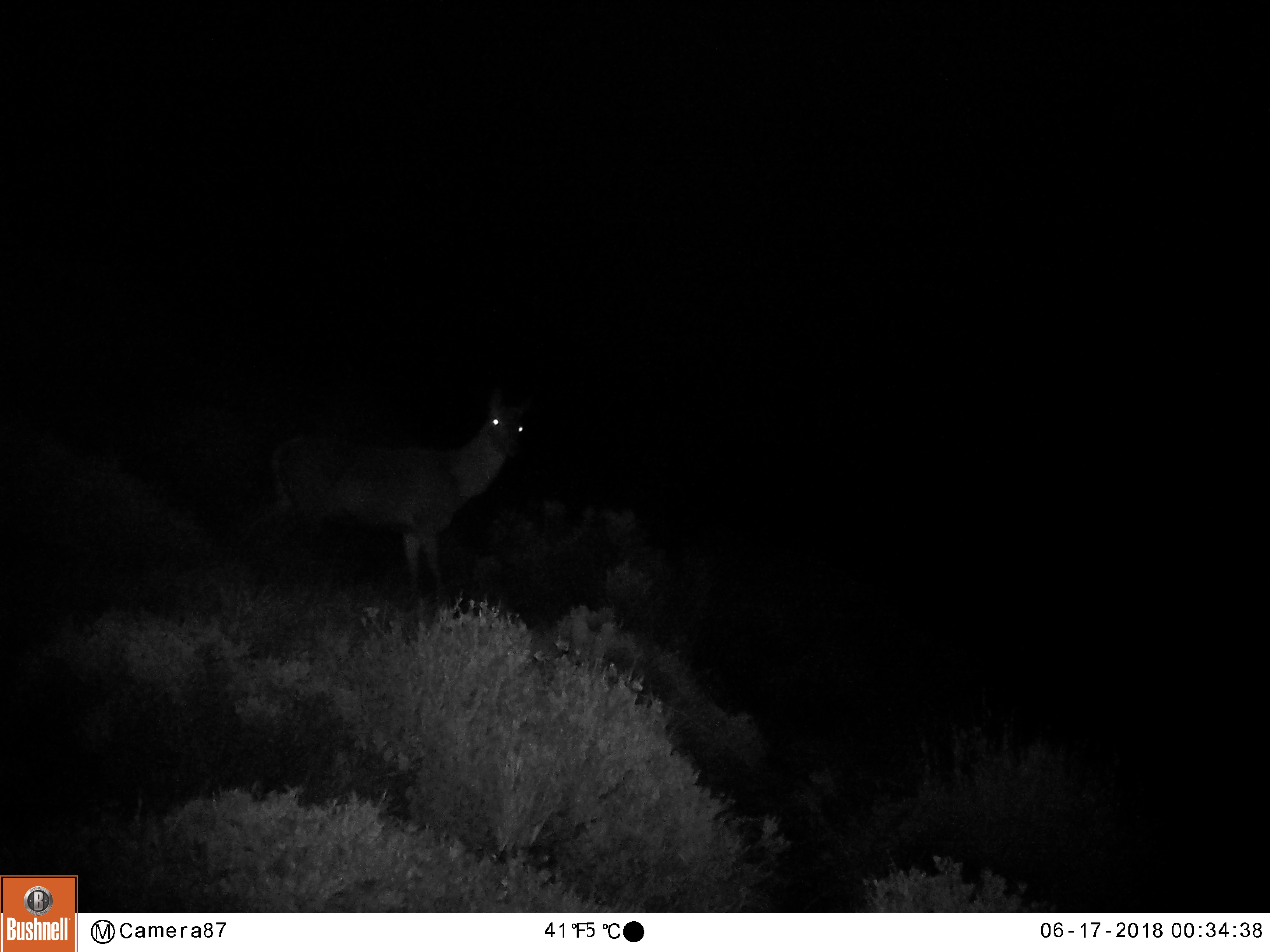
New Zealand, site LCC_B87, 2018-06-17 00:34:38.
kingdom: Animalia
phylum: Chordata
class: Mammalia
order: Artiodactyla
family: Cervidae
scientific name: Cervidae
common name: deer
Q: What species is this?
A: Deer (Cervidae).